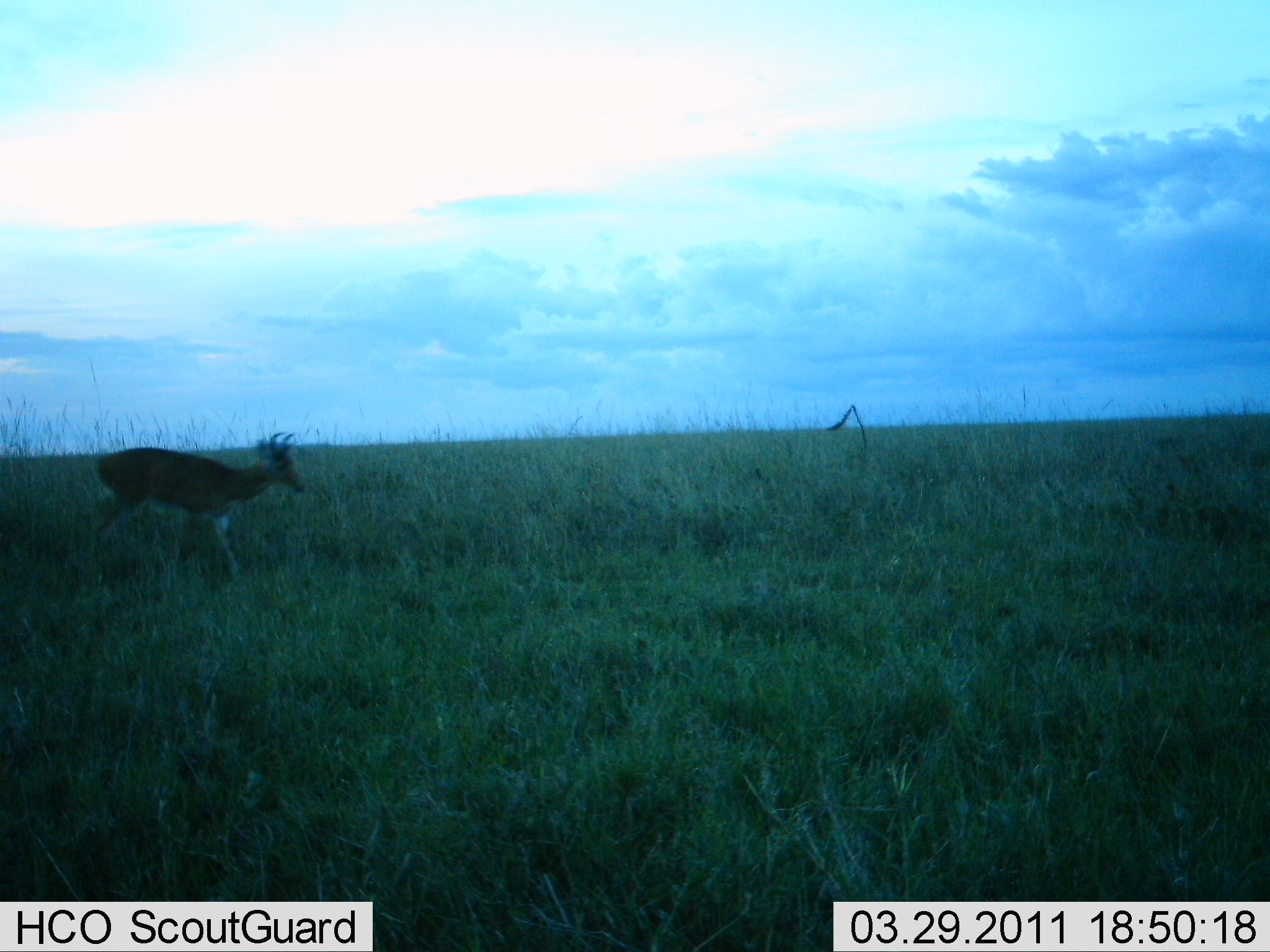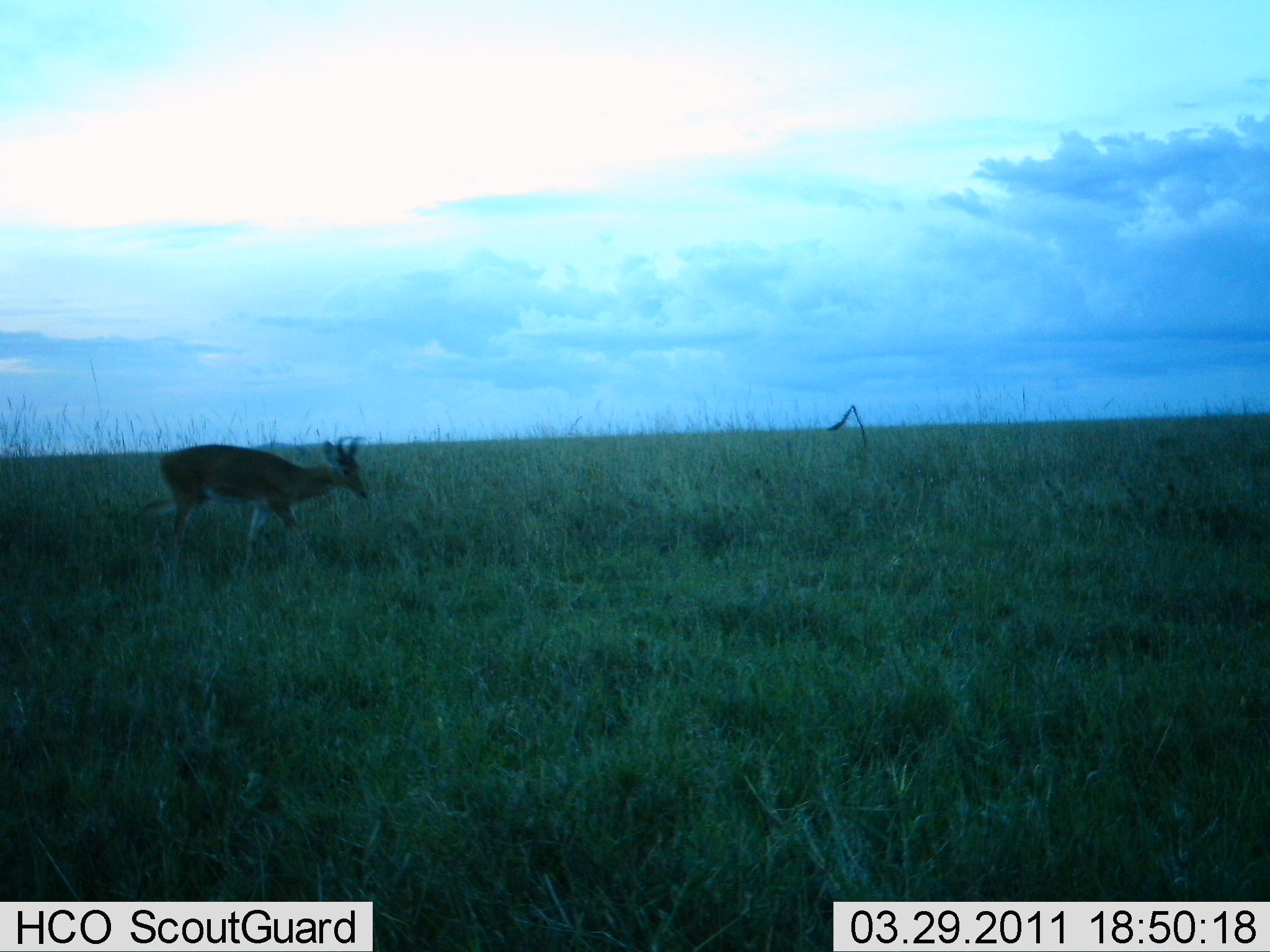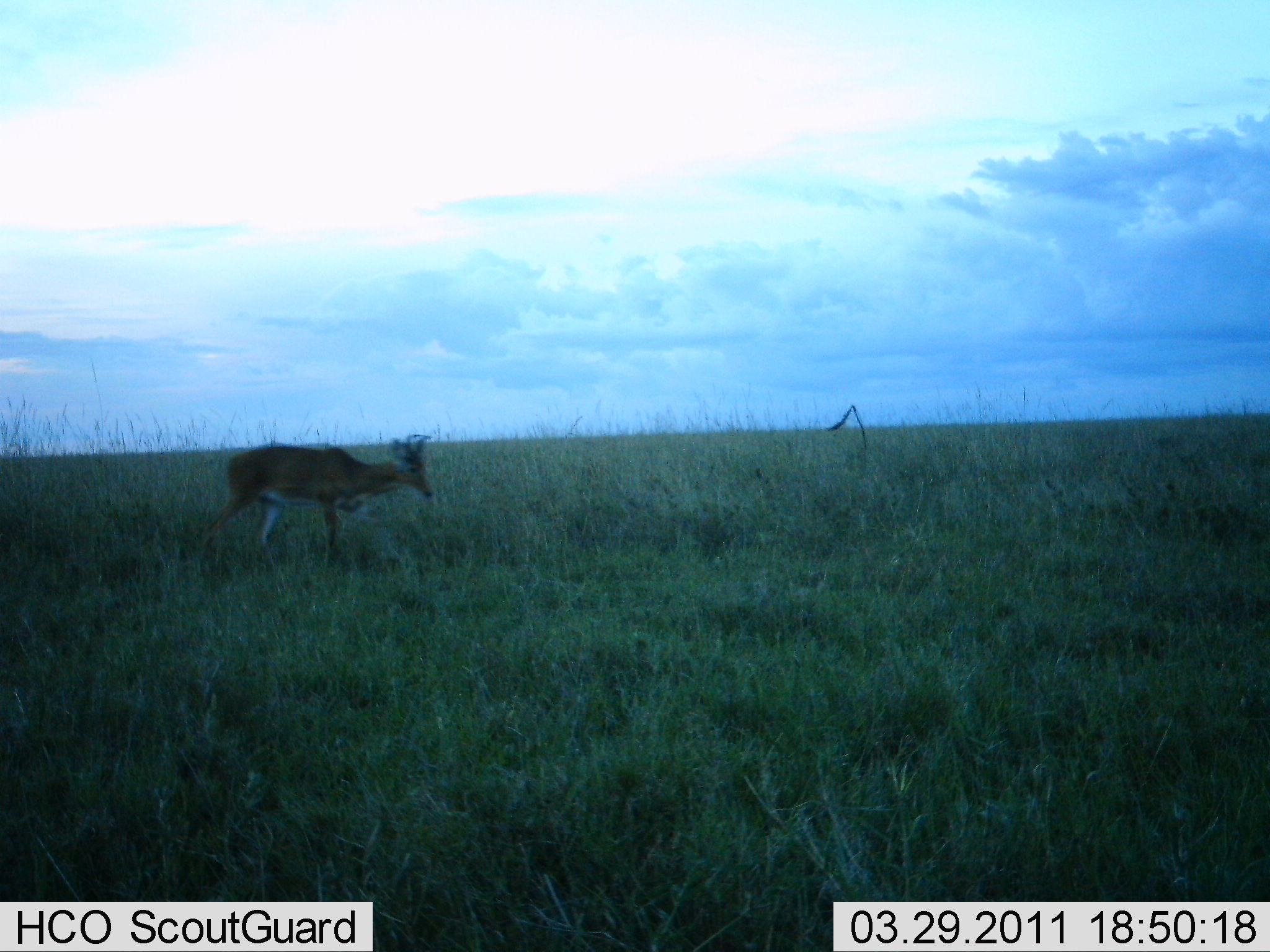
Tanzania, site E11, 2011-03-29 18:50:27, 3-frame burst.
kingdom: Animalia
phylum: Chordata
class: Mammalia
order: Artiodactyla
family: Bovidae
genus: Nanger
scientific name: Nanger granti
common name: grant's gazelle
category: gazellegrants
Gazellegrants (grant's gazelle) (Nanger granti), count 1. Behavior (volunteer vote fractions): standing 0%, resting 0%, moving 100%, interacting 0%. Young present (vote fraction): 0%. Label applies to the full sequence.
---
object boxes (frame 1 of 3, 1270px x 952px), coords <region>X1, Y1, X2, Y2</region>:
animal: <region>69, 431, 308, 606</region>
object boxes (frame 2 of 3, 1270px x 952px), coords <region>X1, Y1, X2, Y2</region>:
animal: <region>131, 433, 375, 584</region>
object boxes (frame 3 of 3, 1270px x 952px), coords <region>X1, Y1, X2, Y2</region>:
animal: <region>189, 433, 435, 598</region>